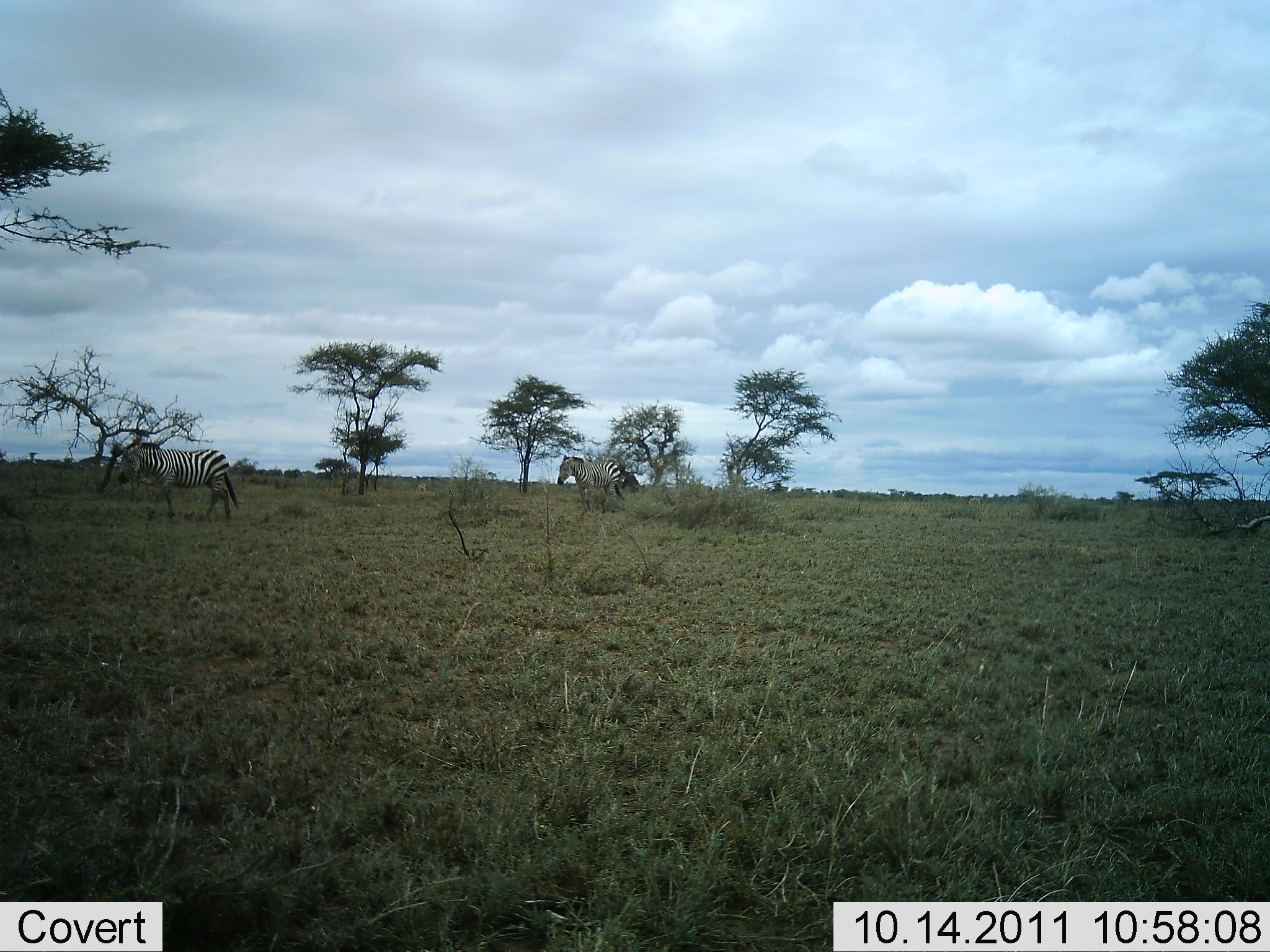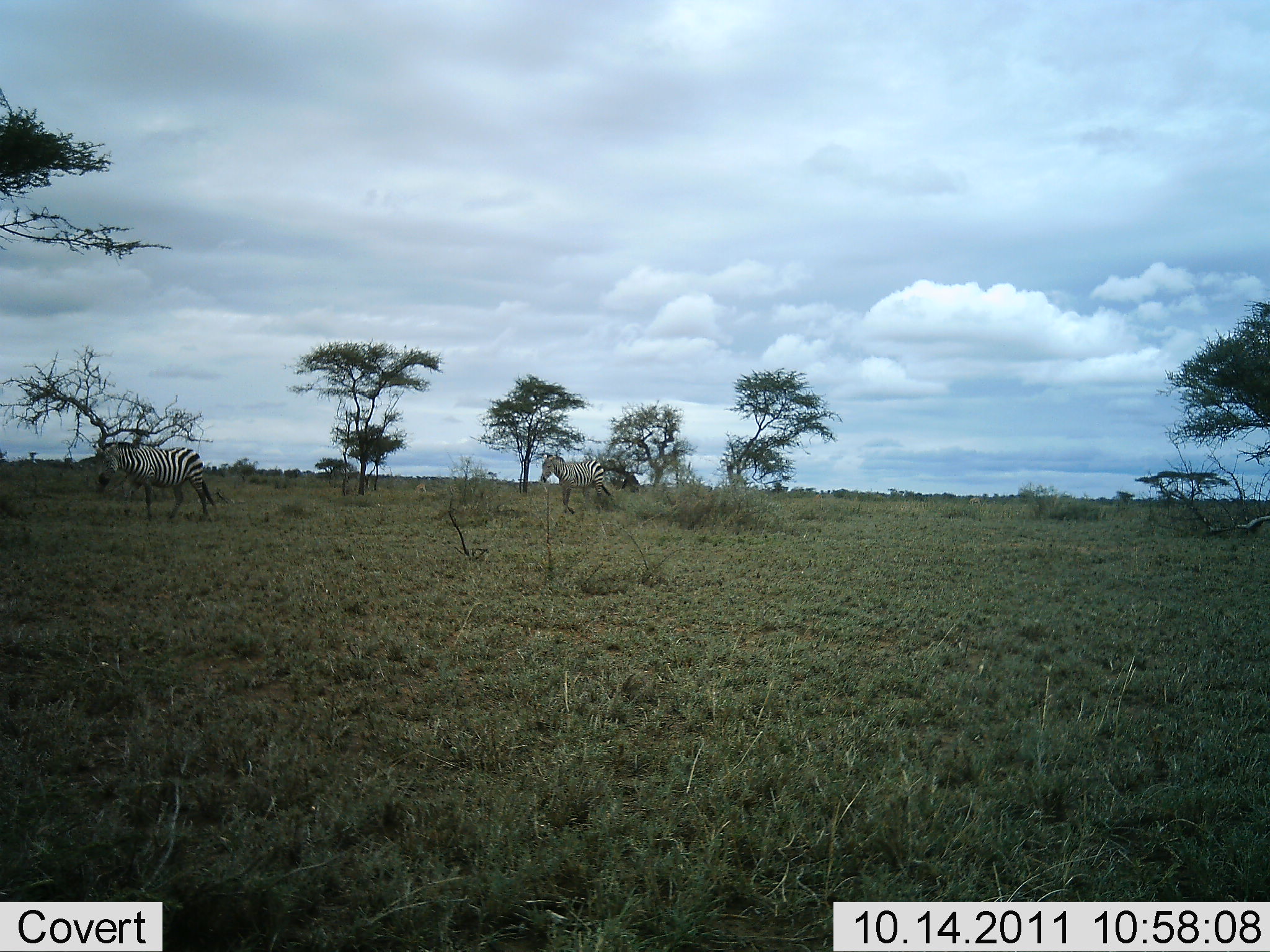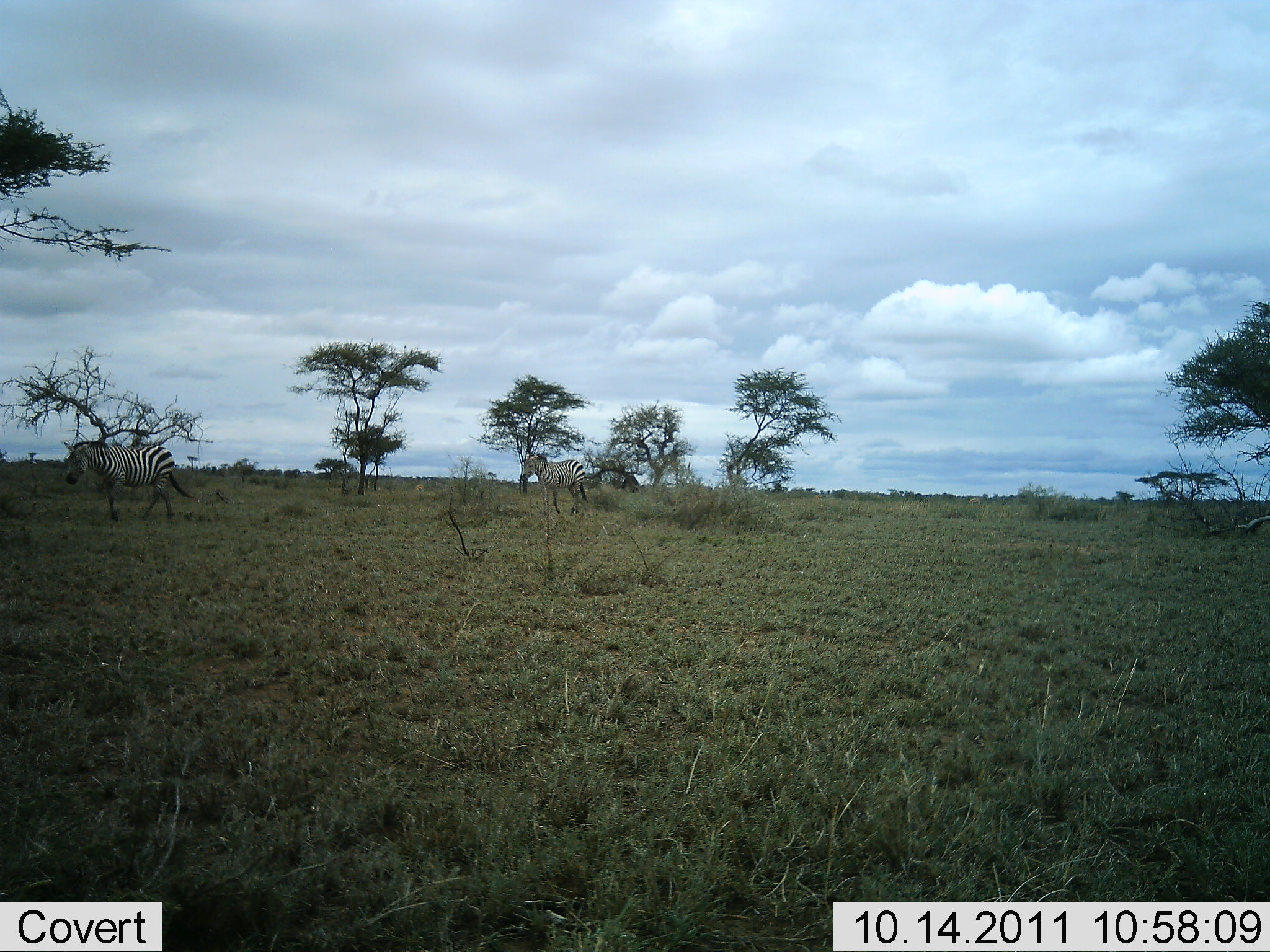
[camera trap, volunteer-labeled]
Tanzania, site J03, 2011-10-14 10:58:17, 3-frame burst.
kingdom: Animalia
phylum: Chordata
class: Mammalia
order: Perissodactyla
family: Equidae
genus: Equus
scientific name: Equus quagga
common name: plains zebra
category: zebra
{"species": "zebra (plains zebra) (Equus quagga)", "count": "2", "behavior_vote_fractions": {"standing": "0%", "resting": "0%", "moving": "100%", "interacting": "0%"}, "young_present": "0%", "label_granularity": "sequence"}